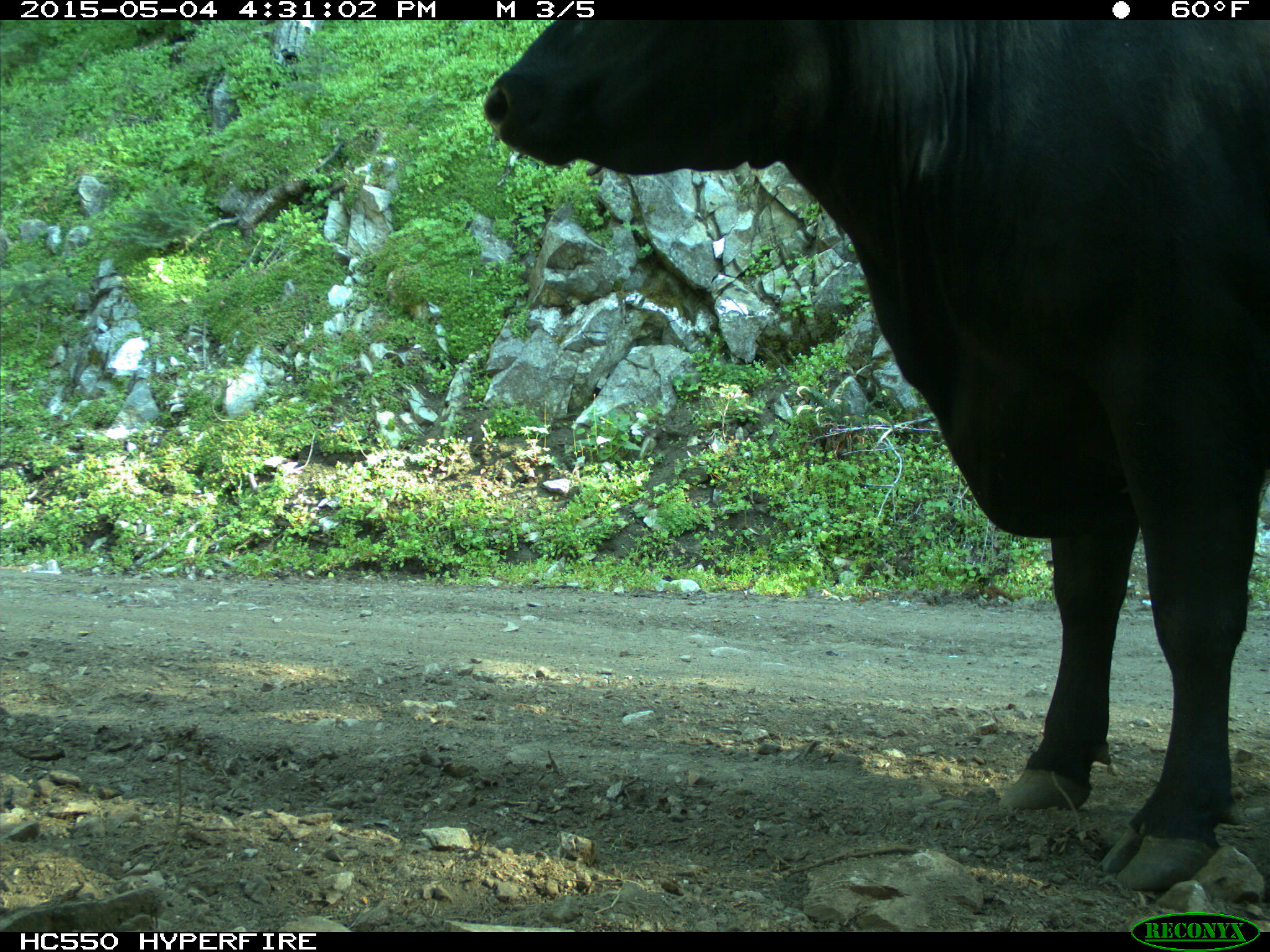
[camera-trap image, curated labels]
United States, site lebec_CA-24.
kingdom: Animalia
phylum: Chordata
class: Mammalia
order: Artiodactyla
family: Bovidae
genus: Bos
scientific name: Bos taurus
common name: domestic cow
Bos taurus (domestic cow).